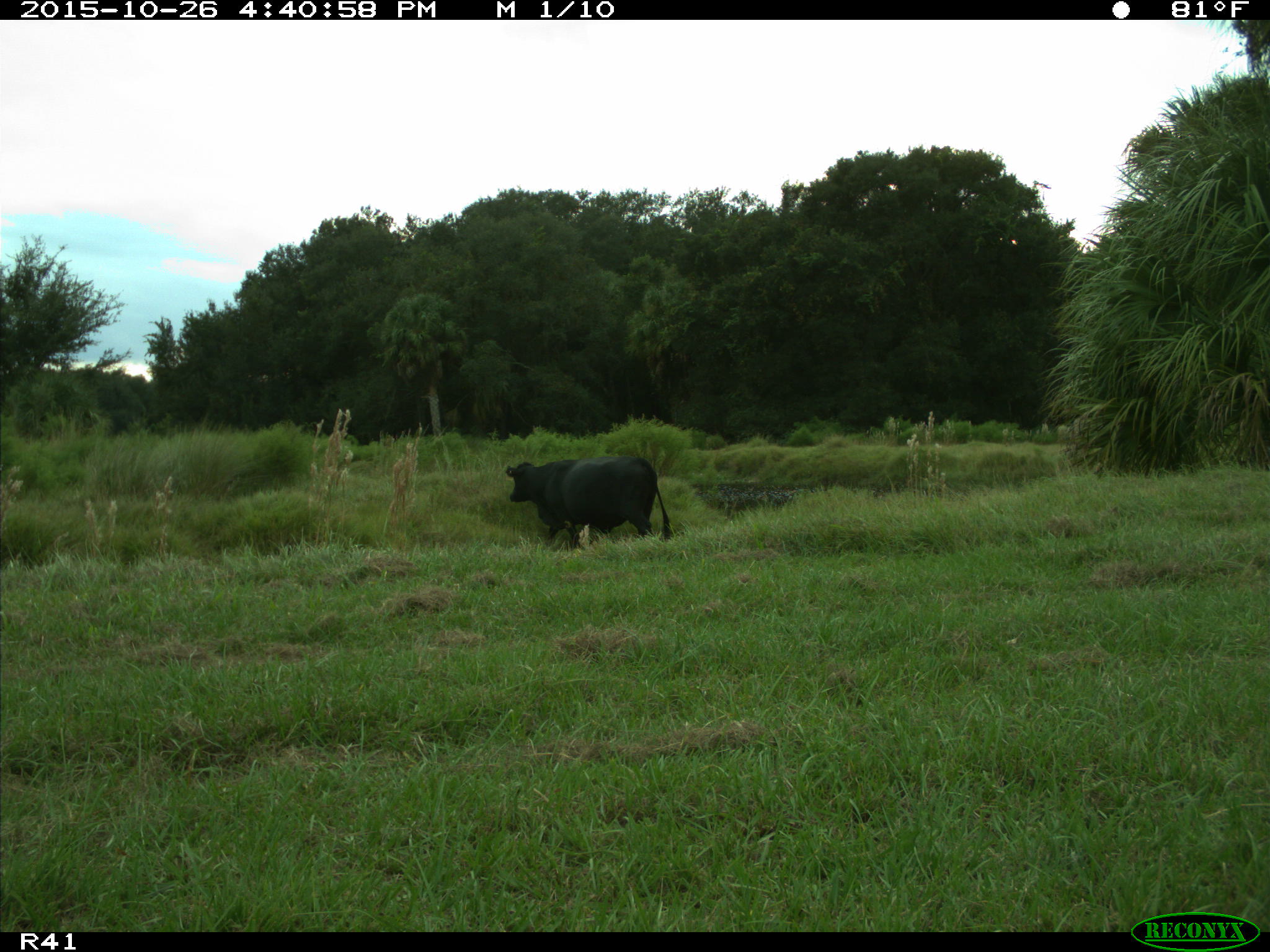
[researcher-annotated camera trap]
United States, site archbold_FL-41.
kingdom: Animalia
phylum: Chordata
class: Mammalia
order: Artiodactyla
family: Bovidae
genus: Bos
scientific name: Bos taurus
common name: domestic cow